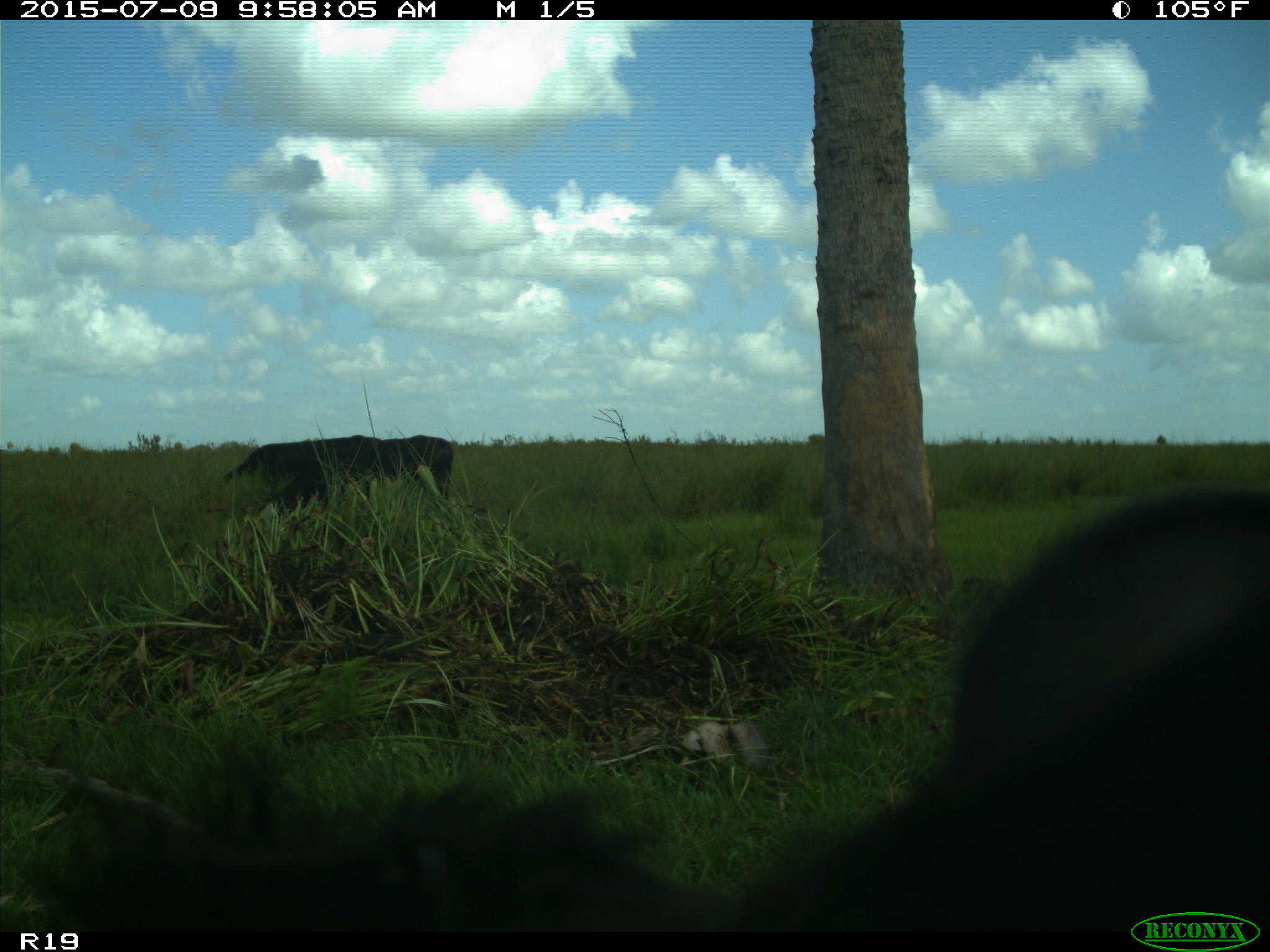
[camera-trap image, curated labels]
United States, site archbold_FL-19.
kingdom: Animalia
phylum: Chordata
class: Mammalia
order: Artiodactyla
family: Bovidae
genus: Bos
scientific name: Bos taurus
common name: domestic cow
Bos taurus (domestic cow).